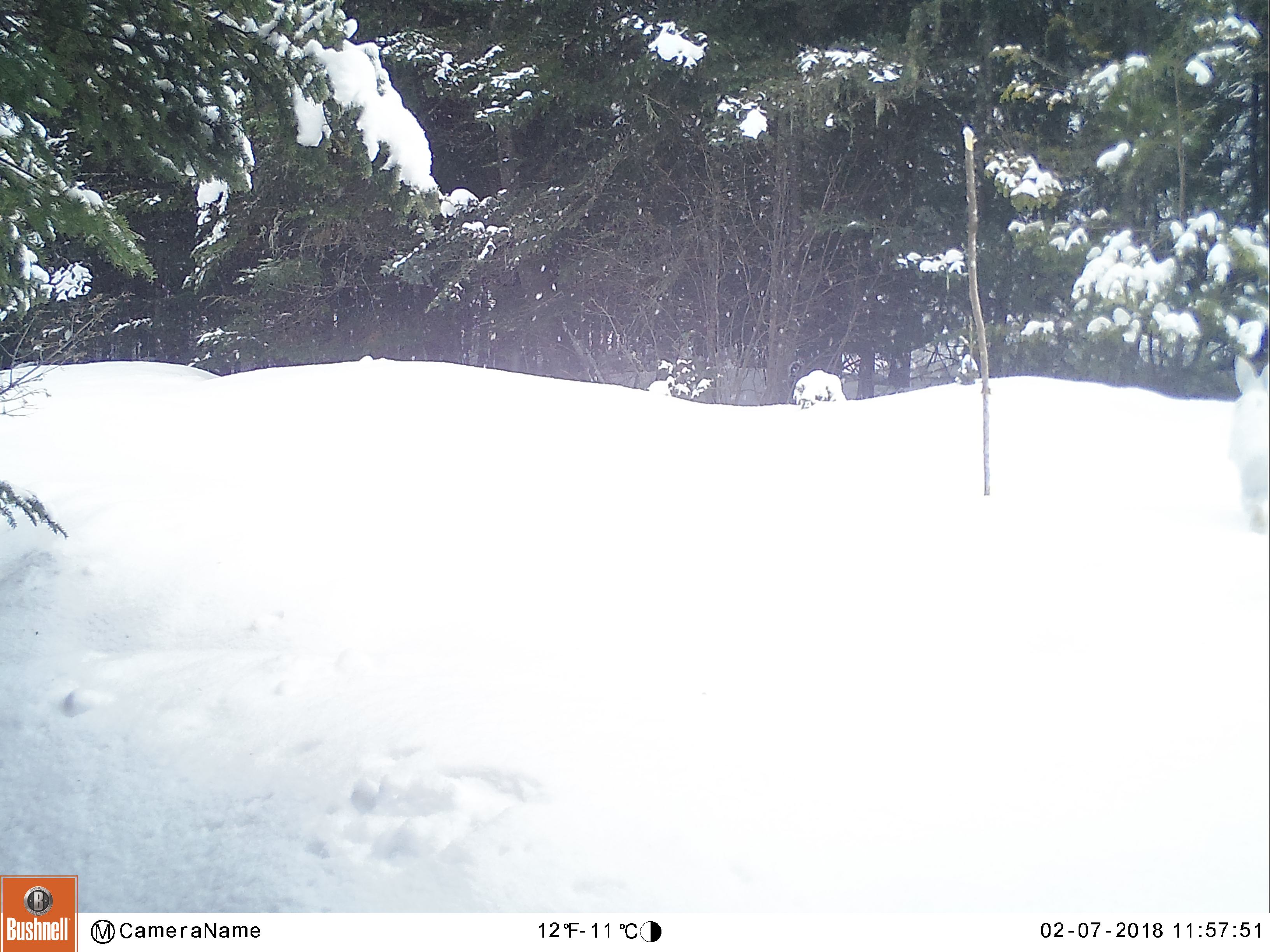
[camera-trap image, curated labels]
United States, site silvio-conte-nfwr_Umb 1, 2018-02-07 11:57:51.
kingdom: Animalia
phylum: Chordata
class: Mammalia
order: Lagomorpha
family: Leporidae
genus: Lepus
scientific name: Lepus americanus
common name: snowshoe hare